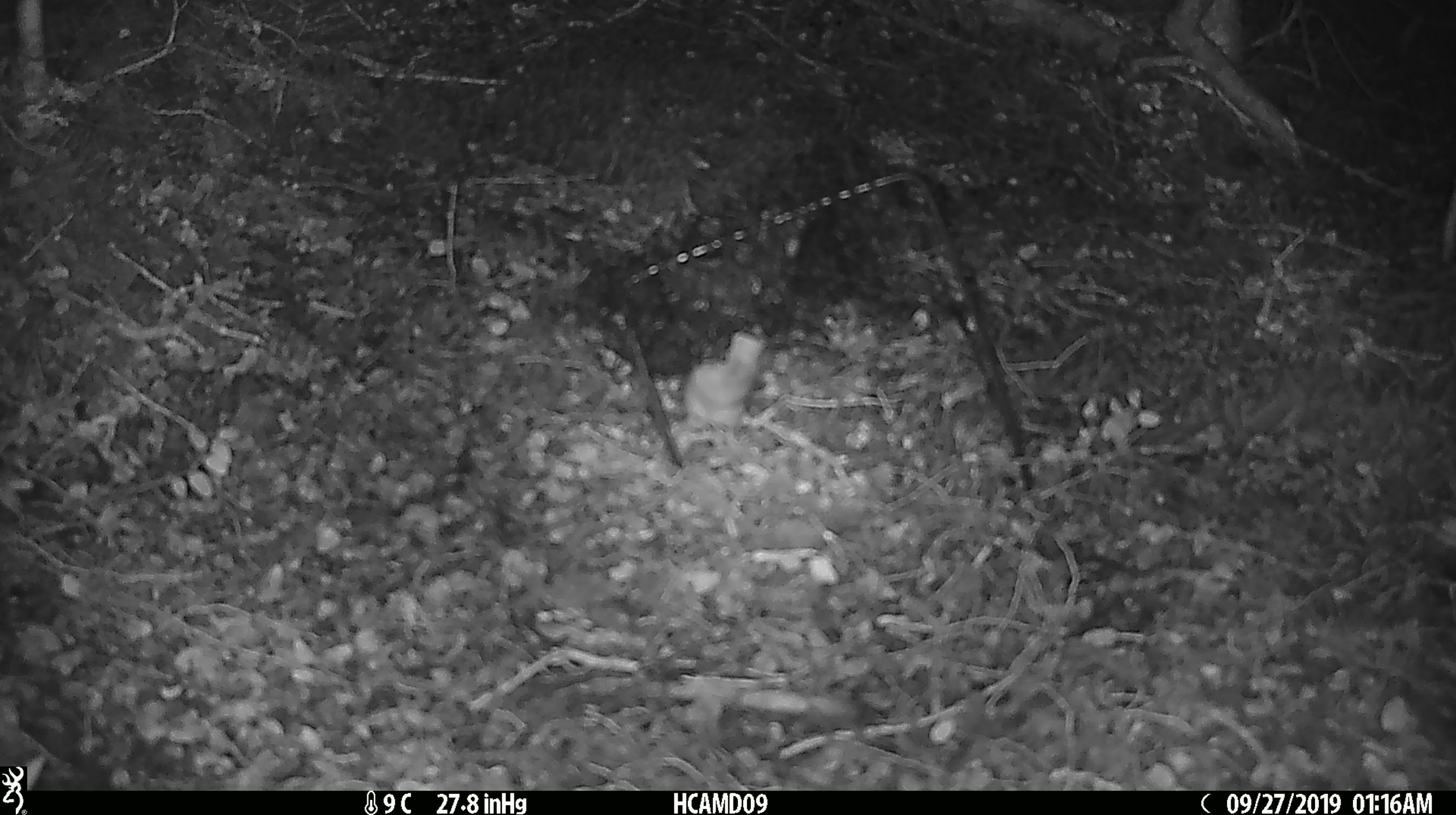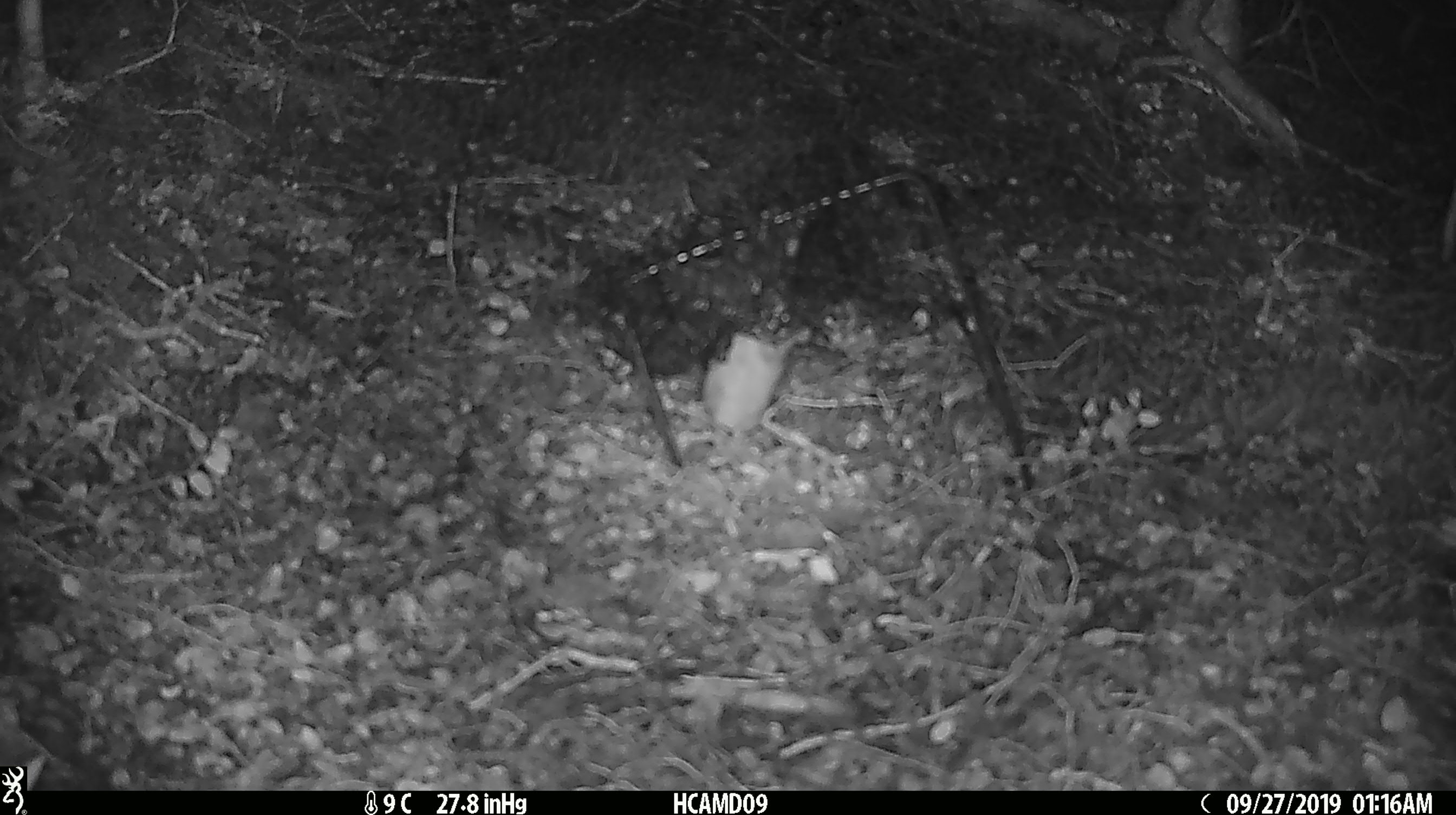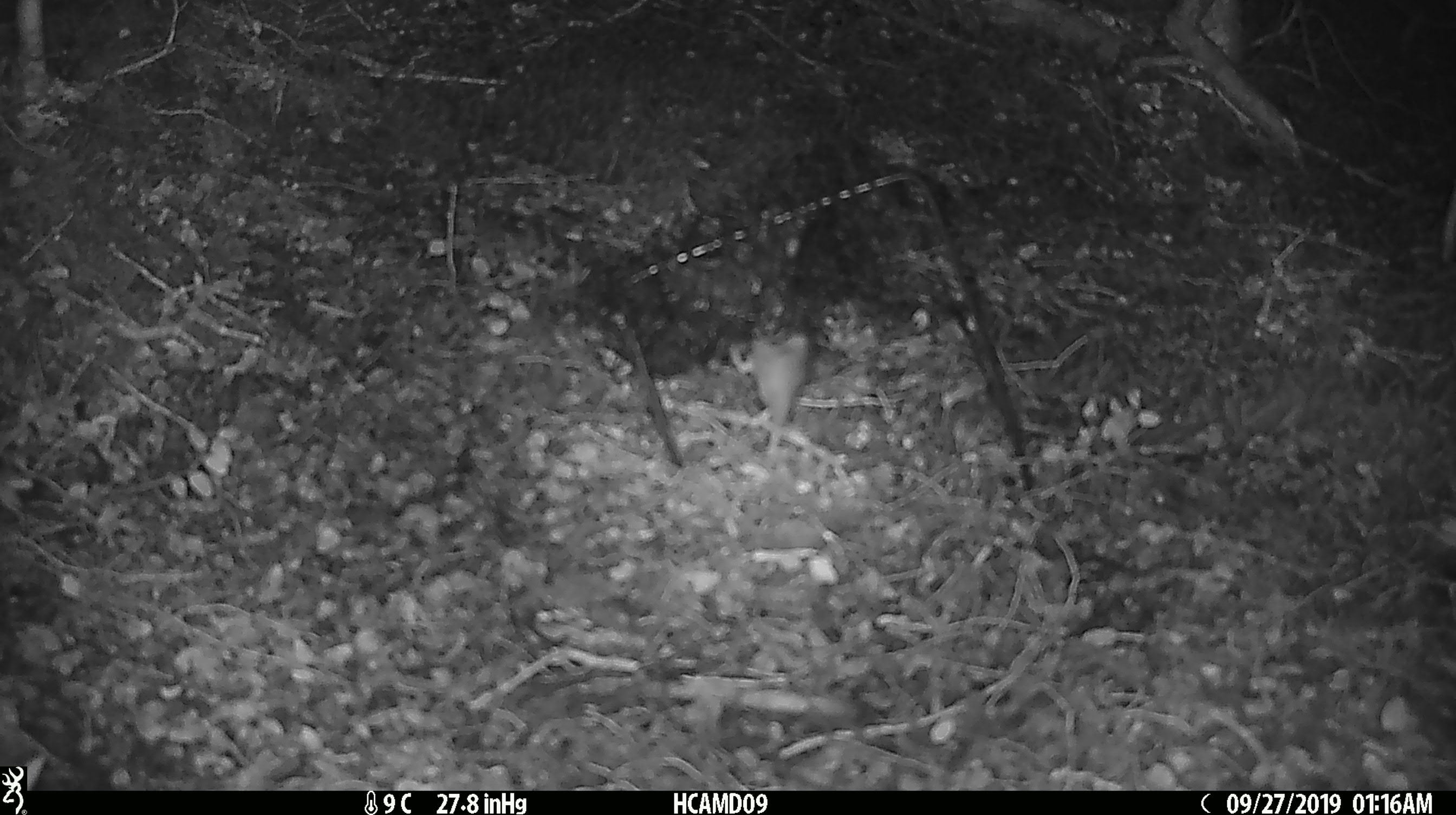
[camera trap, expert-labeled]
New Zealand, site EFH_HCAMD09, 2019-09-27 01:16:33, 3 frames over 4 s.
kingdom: Animalia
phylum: Chordata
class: Mammalia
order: Rodentia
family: Muridae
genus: Mus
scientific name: Mus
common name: mouse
Mouse (Mus).